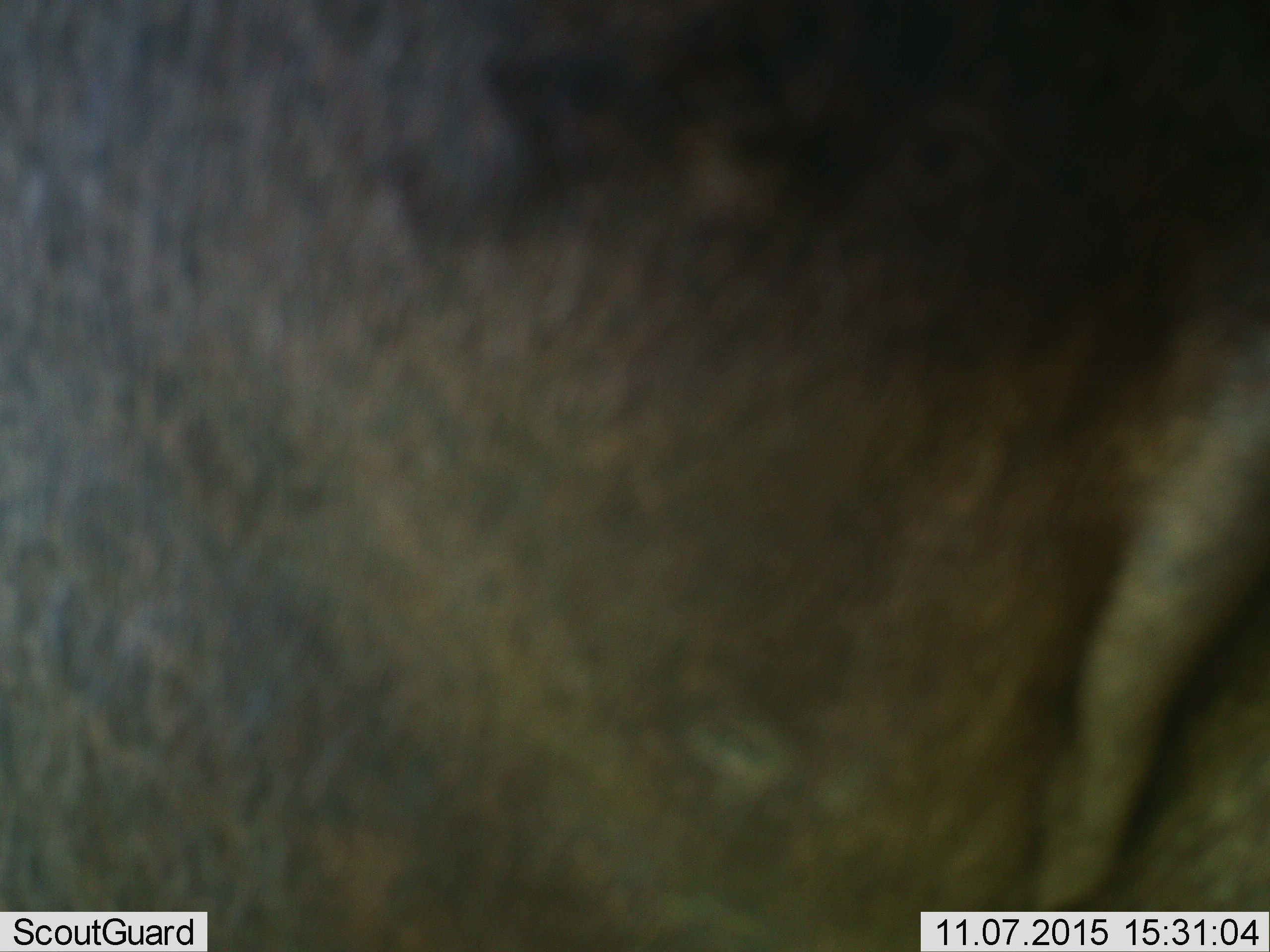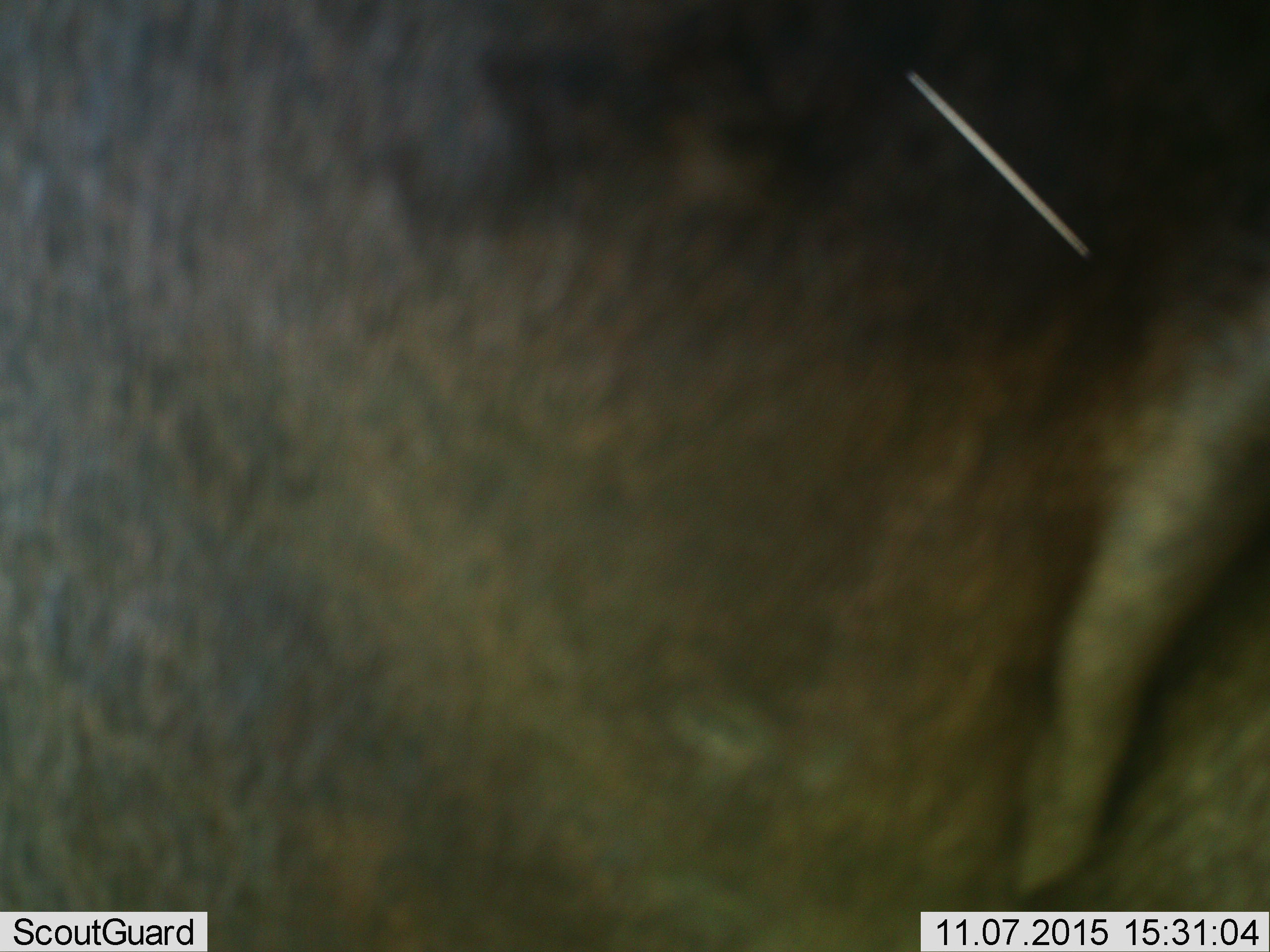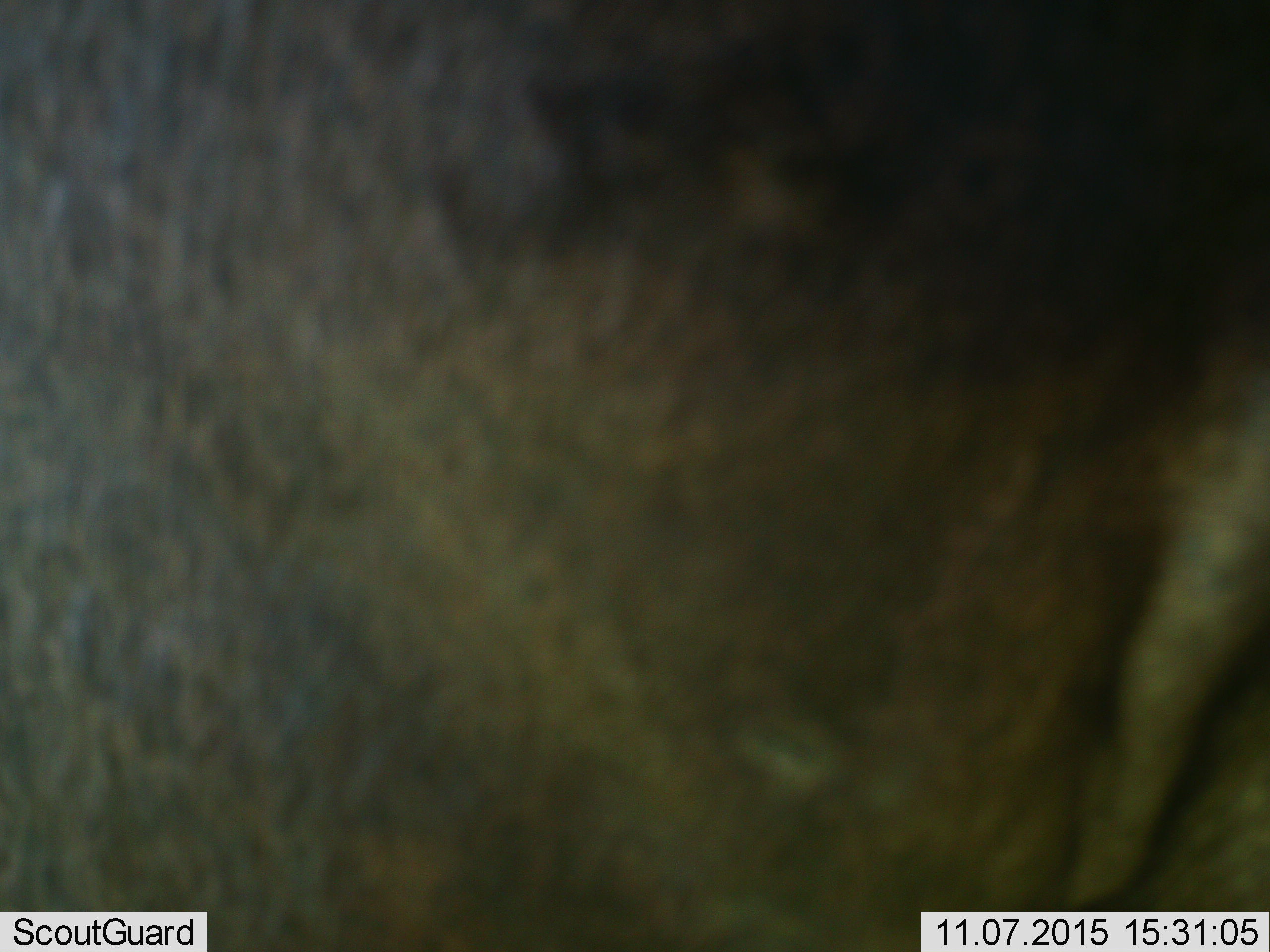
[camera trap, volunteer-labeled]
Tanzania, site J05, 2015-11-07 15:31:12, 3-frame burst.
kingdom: Animalia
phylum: Chordata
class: Mammalia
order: Artiodactyla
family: Bovidae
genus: Connochaetes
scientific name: Connochaetes taurinus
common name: blue wildebeest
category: wildebeest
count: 1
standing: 100%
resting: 0%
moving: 0%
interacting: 0%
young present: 0%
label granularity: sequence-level